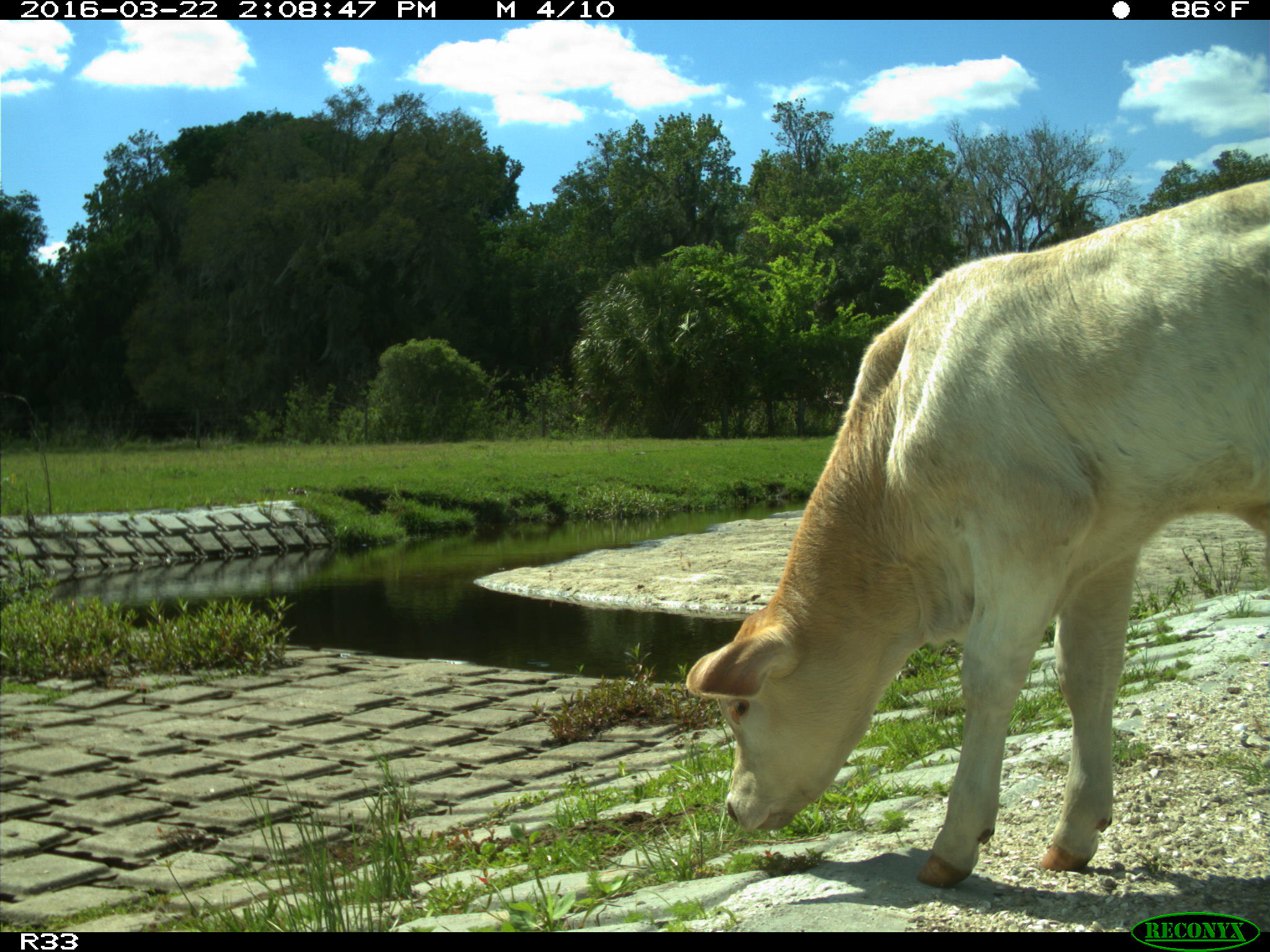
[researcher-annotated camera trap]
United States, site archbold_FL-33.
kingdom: Animalia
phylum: Chordata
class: Mammalia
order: Artiodactyla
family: Bovidae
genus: Bos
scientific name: Bos taurus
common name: domestic cow